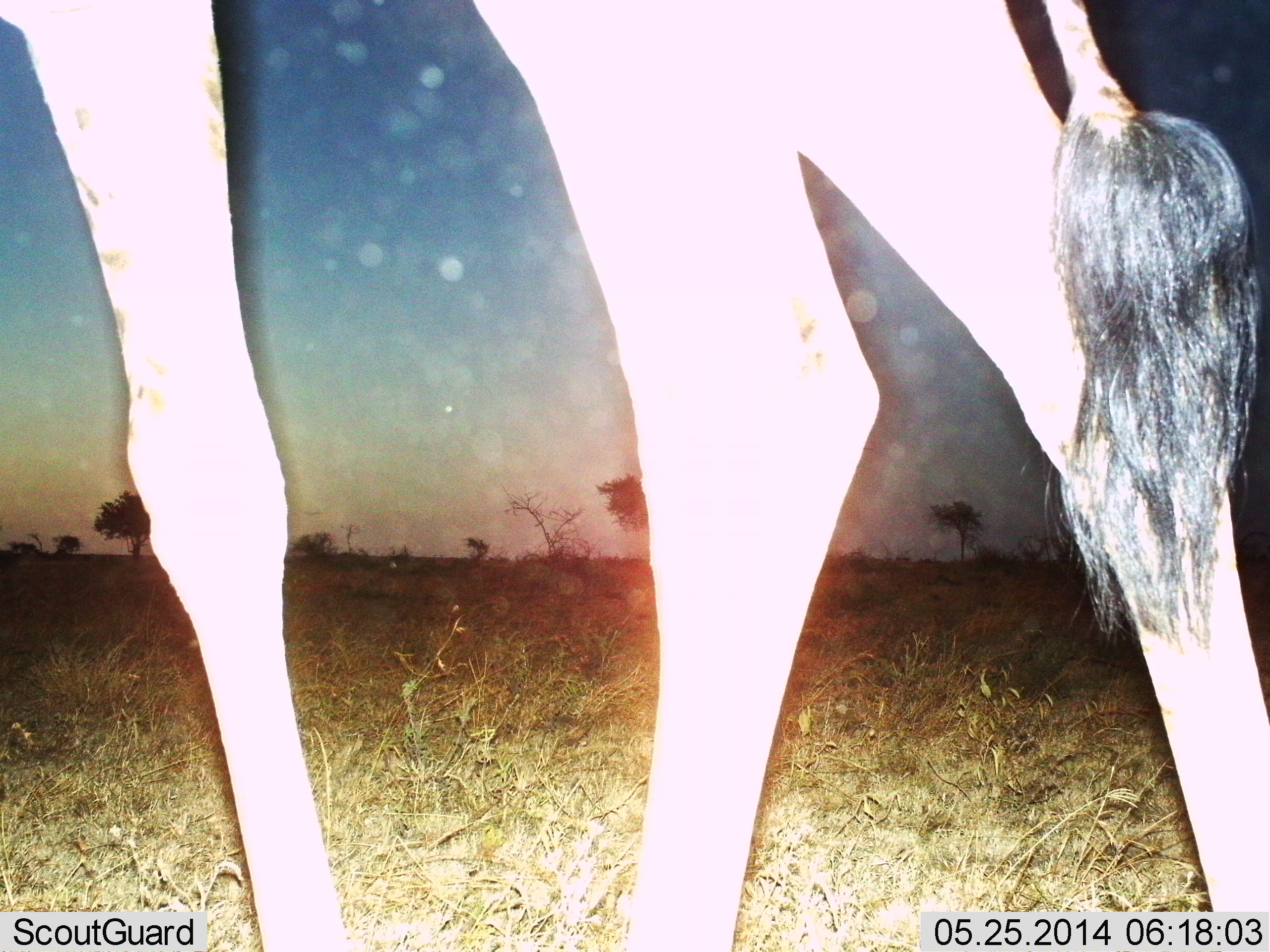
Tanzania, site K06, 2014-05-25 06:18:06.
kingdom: Animalia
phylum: Chordata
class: Mammalia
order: Artiodactyla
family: Giraffidae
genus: Giraffa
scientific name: Giraffa camelopardalis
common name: giraffe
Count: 1.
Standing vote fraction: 20%.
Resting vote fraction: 0%.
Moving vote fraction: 70%.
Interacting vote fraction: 0%.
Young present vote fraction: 0%.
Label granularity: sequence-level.